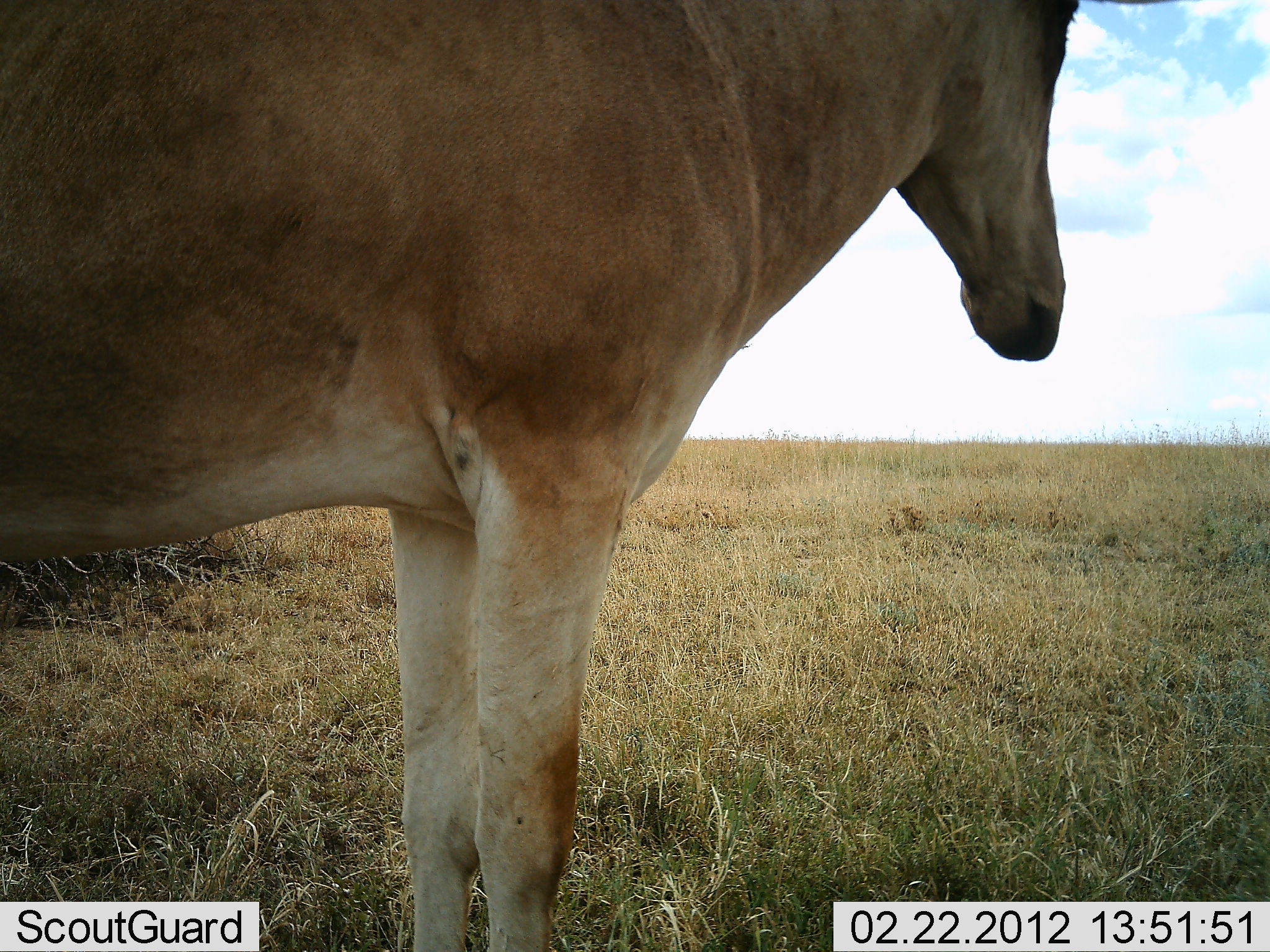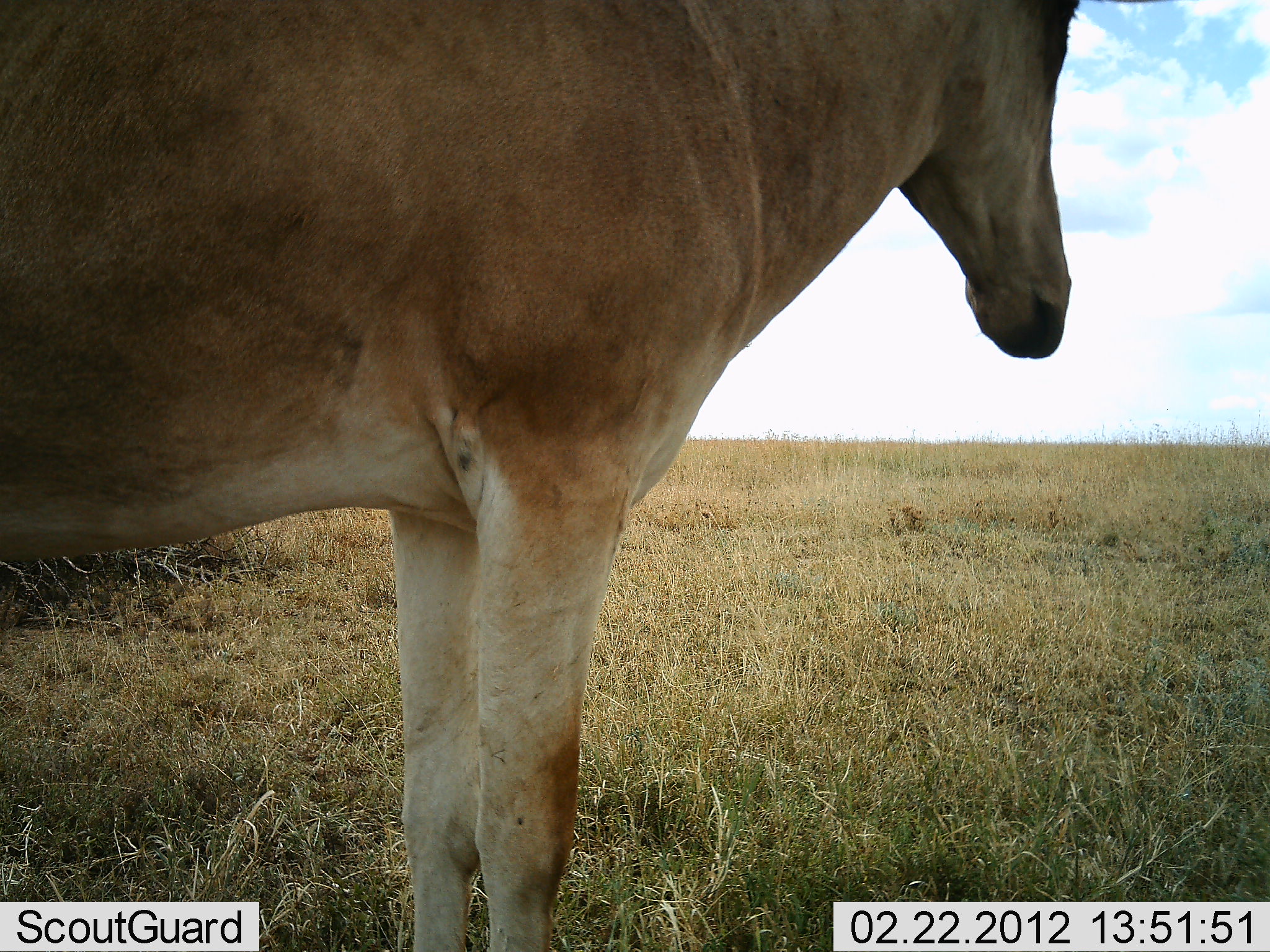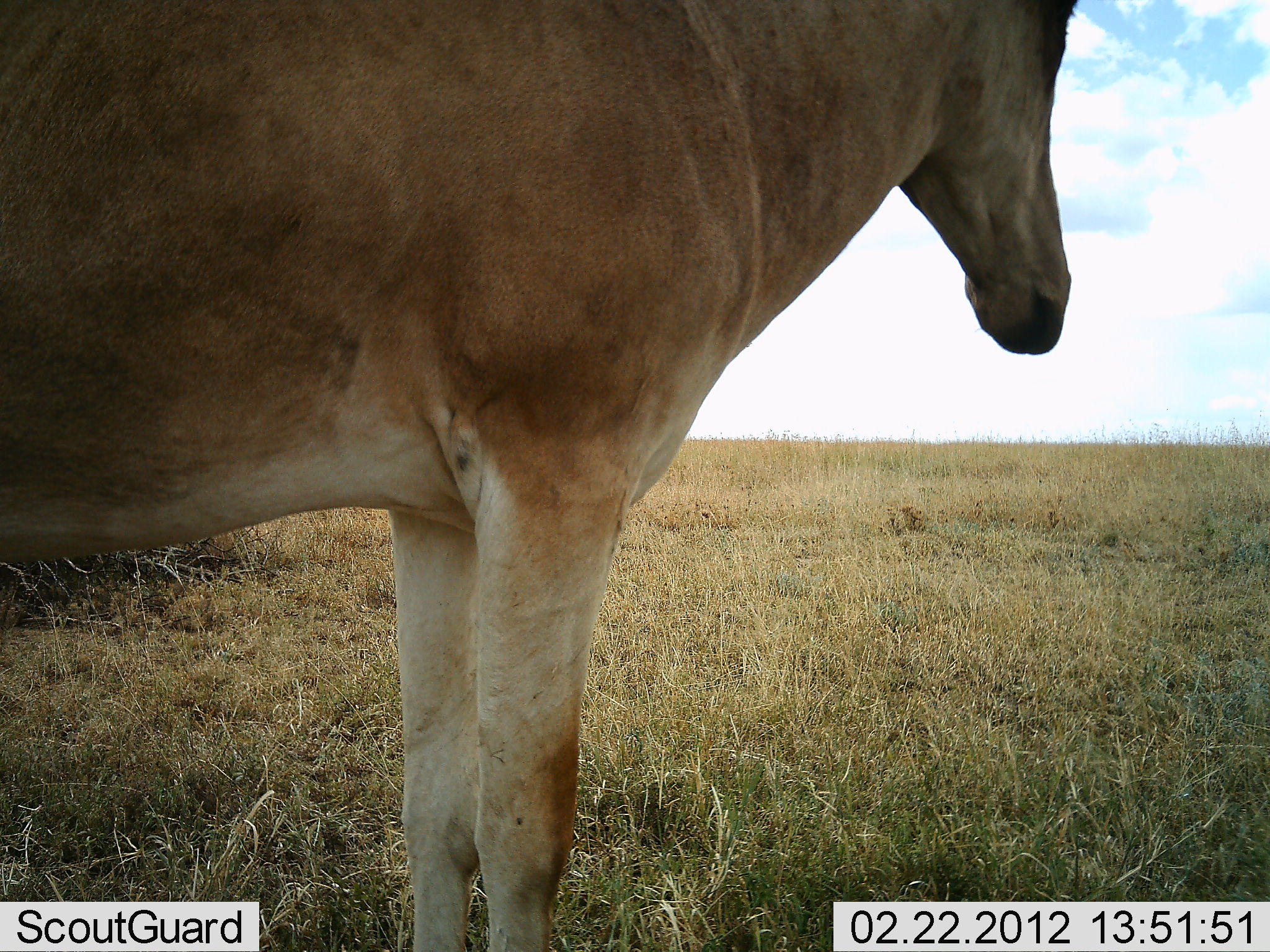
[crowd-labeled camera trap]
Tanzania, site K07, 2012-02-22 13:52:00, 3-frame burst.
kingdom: Animalia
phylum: Chordata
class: Mammalia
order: Artiodactyla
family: Bovidae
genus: Alcelaphus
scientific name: Alcelaphus buselaphus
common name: hartebeest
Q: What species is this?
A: Hartebeest (Alcelaphus buselaphus).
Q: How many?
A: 1.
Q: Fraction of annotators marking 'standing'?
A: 100%.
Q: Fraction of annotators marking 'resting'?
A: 0%.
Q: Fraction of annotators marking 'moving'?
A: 0%.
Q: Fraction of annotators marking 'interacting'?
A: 0%.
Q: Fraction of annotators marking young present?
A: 0%.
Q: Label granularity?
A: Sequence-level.